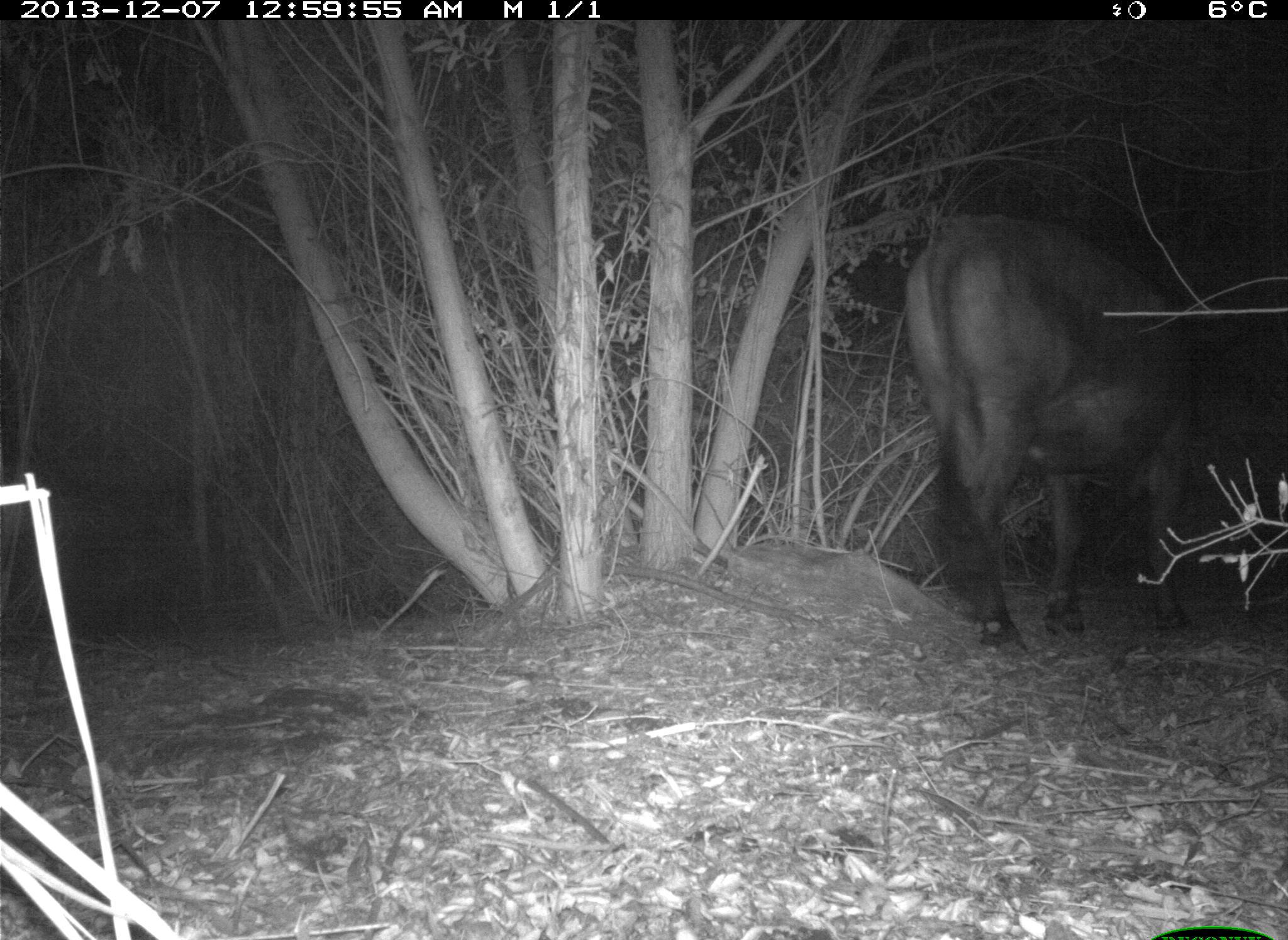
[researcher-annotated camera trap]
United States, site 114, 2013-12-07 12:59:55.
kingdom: Animalia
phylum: Chordata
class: Mammalia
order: Artiodactyla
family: Bovidae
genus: Bos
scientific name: Bos taurus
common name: cow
Cow (Bos taurus).